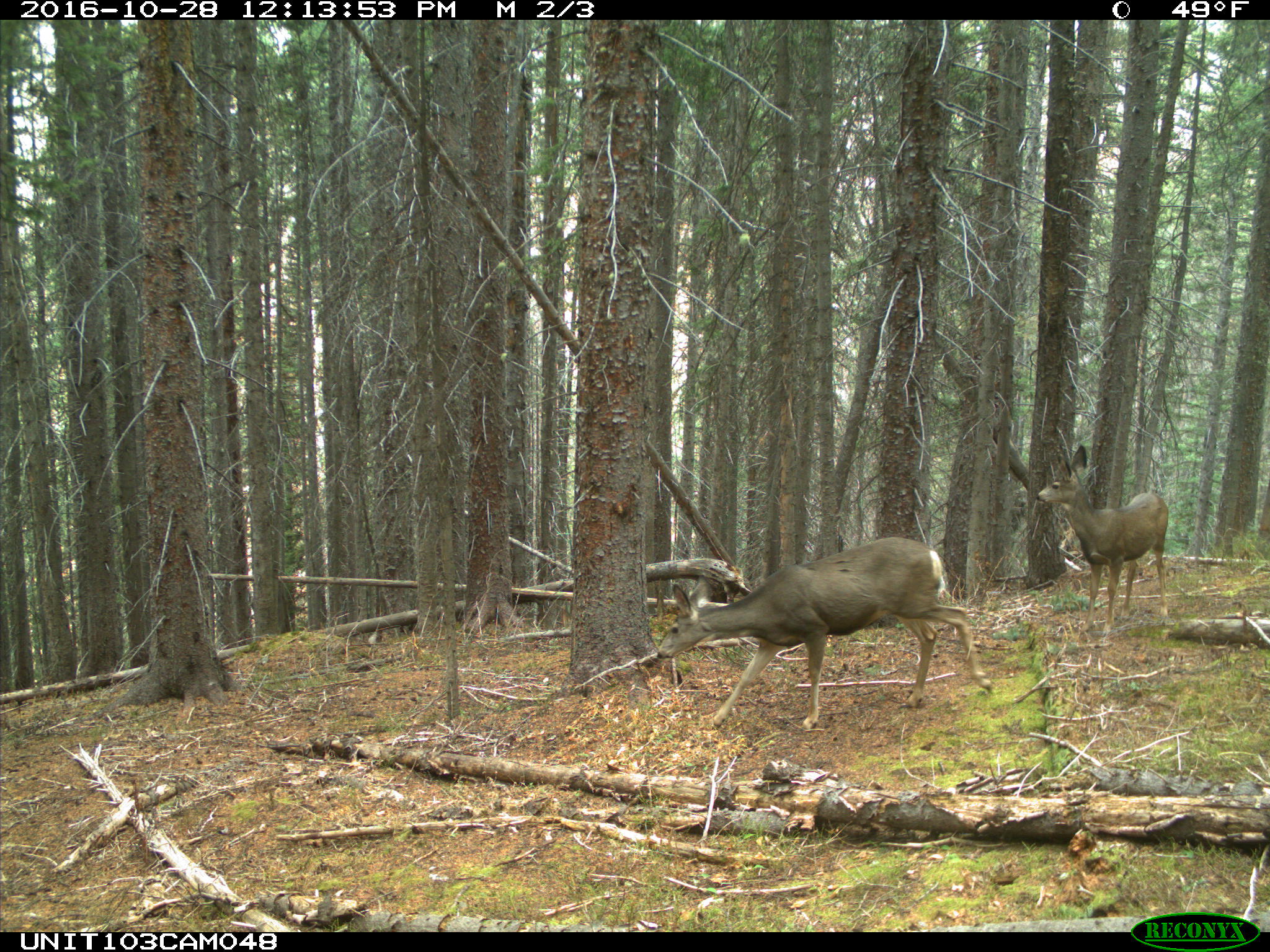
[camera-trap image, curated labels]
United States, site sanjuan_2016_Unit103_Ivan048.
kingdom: Animalia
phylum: Chordata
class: Mammalia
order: Artiodactyla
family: Cervidae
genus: Odocoileus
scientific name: Odocoileus hemionus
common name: mule deer